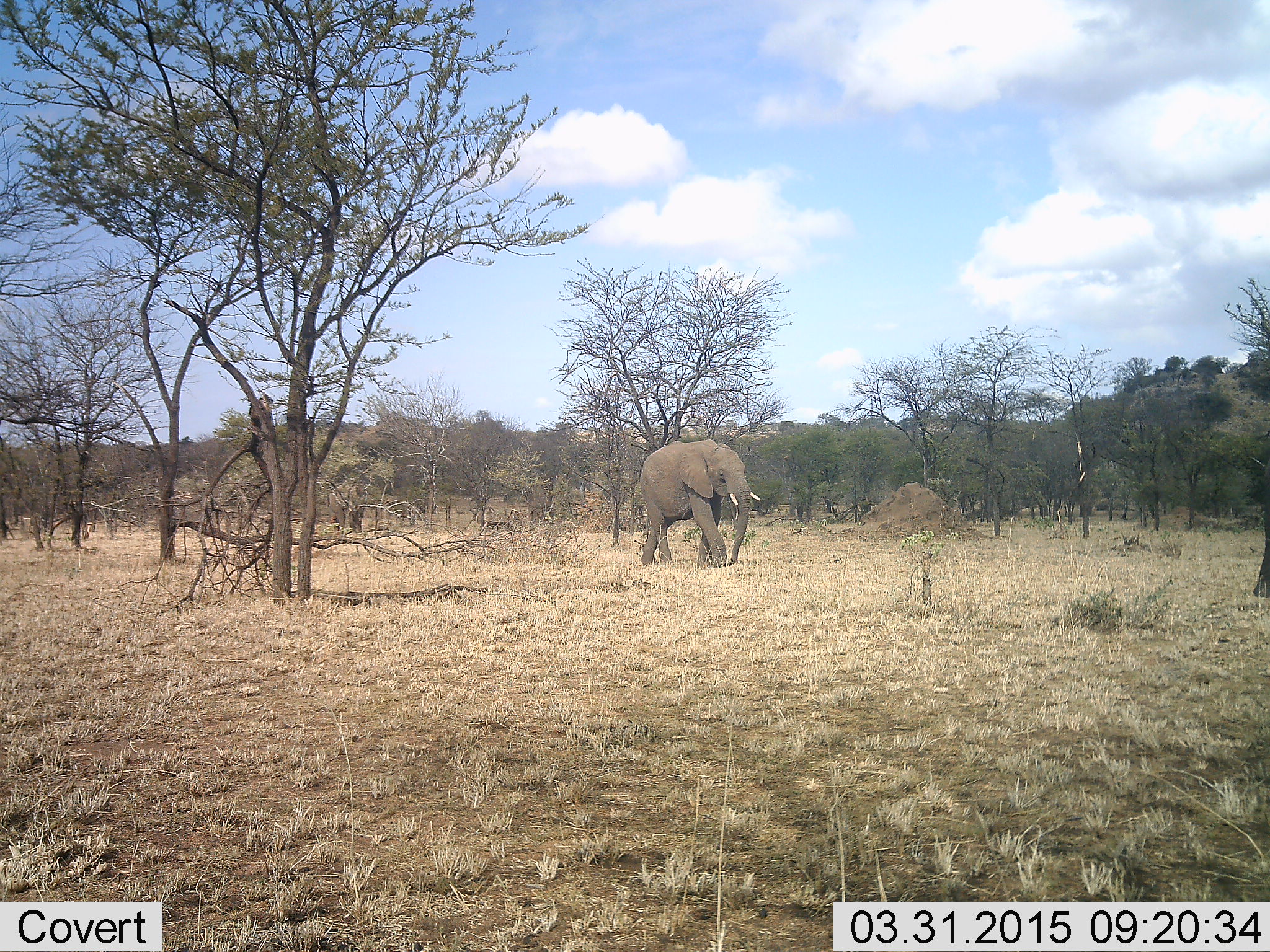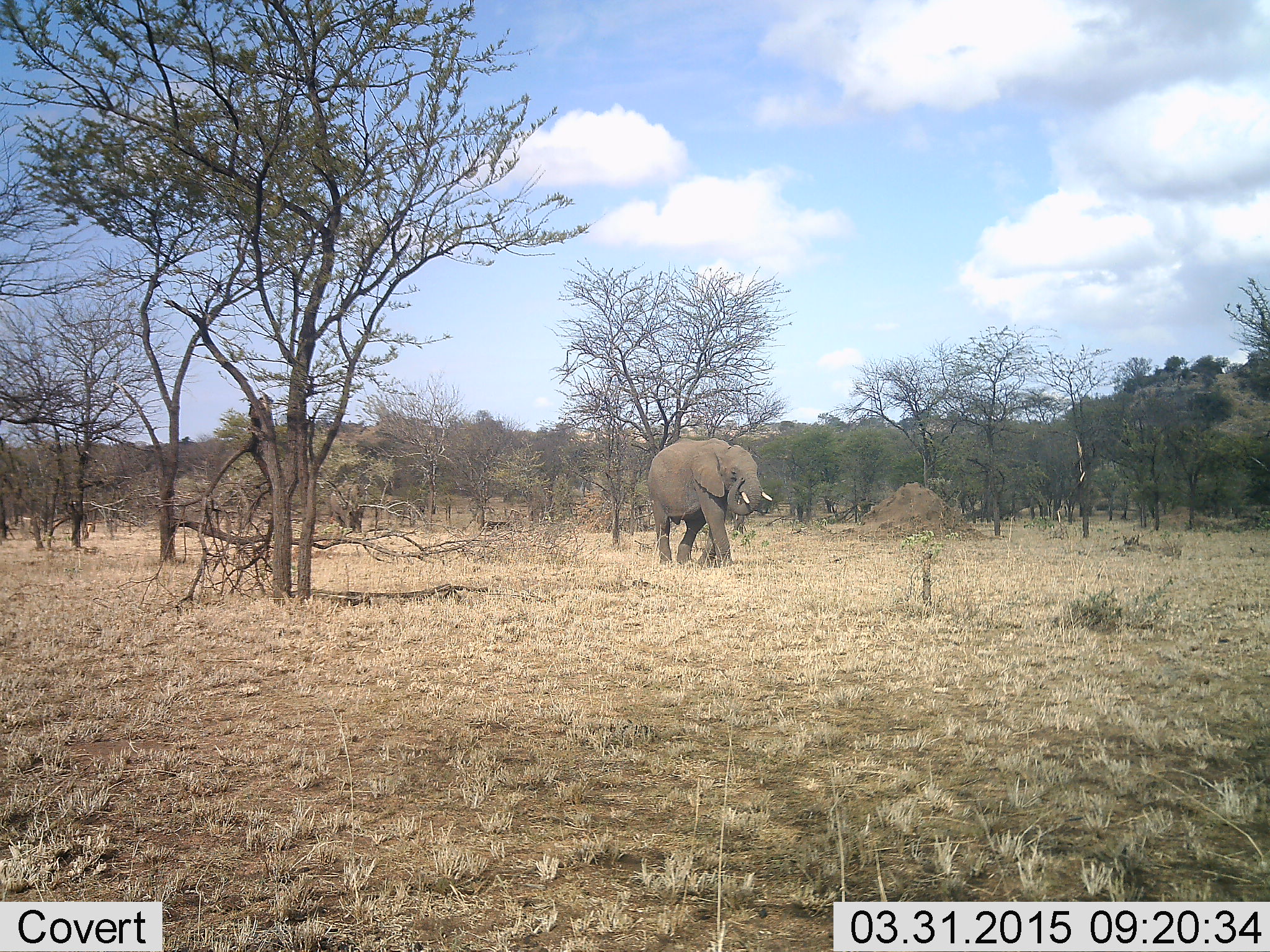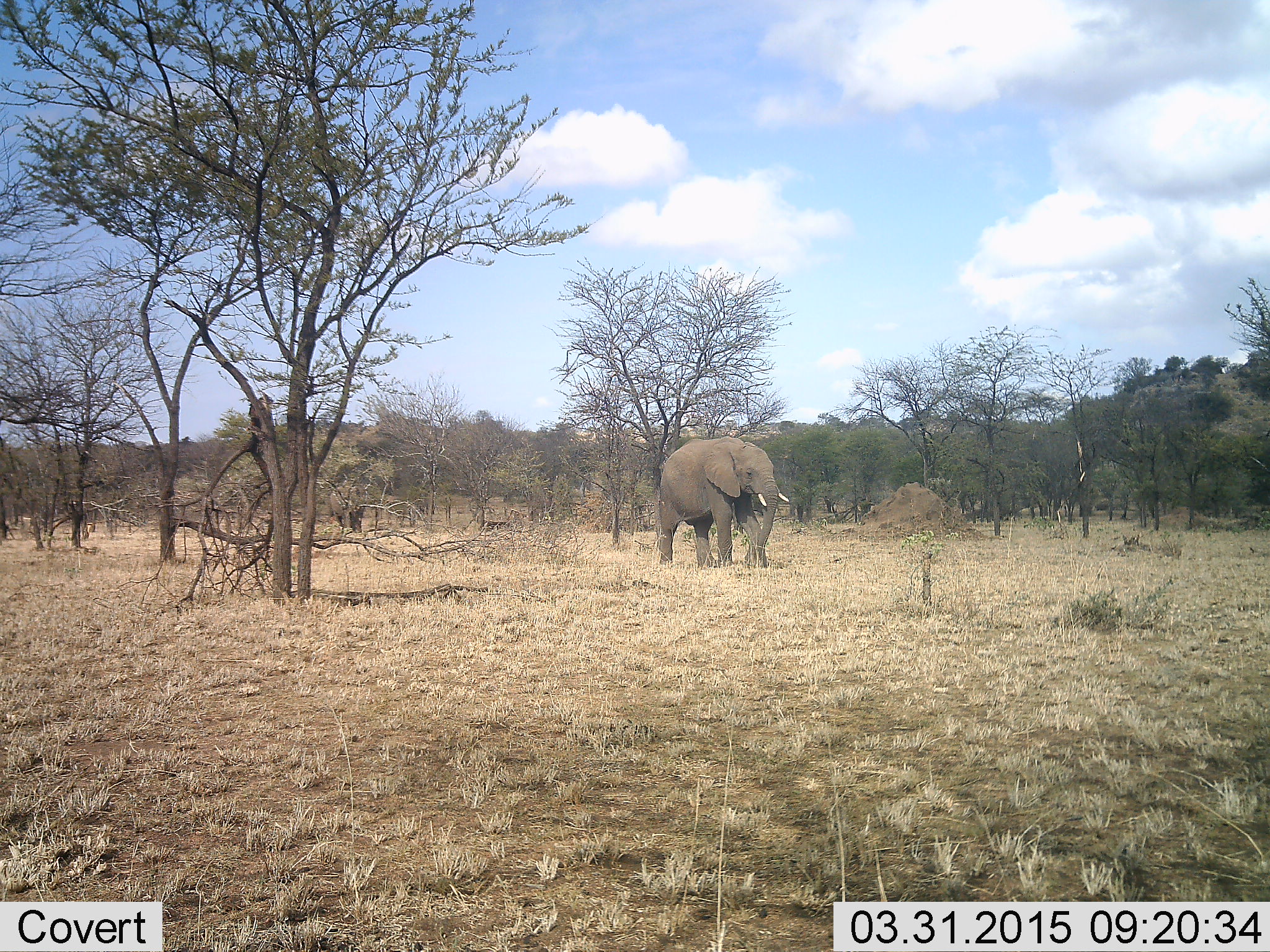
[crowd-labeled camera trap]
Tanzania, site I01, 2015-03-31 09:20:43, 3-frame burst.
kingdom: Animalia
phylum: Chordata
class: Mammalia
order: Proboscidea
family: Elephantidae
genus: Loxodonta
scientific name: Loxodonta africana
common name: african bush elephant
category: elephant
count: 2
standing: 30%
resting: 0%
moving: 90%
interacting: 0%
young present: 10%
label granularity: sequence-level